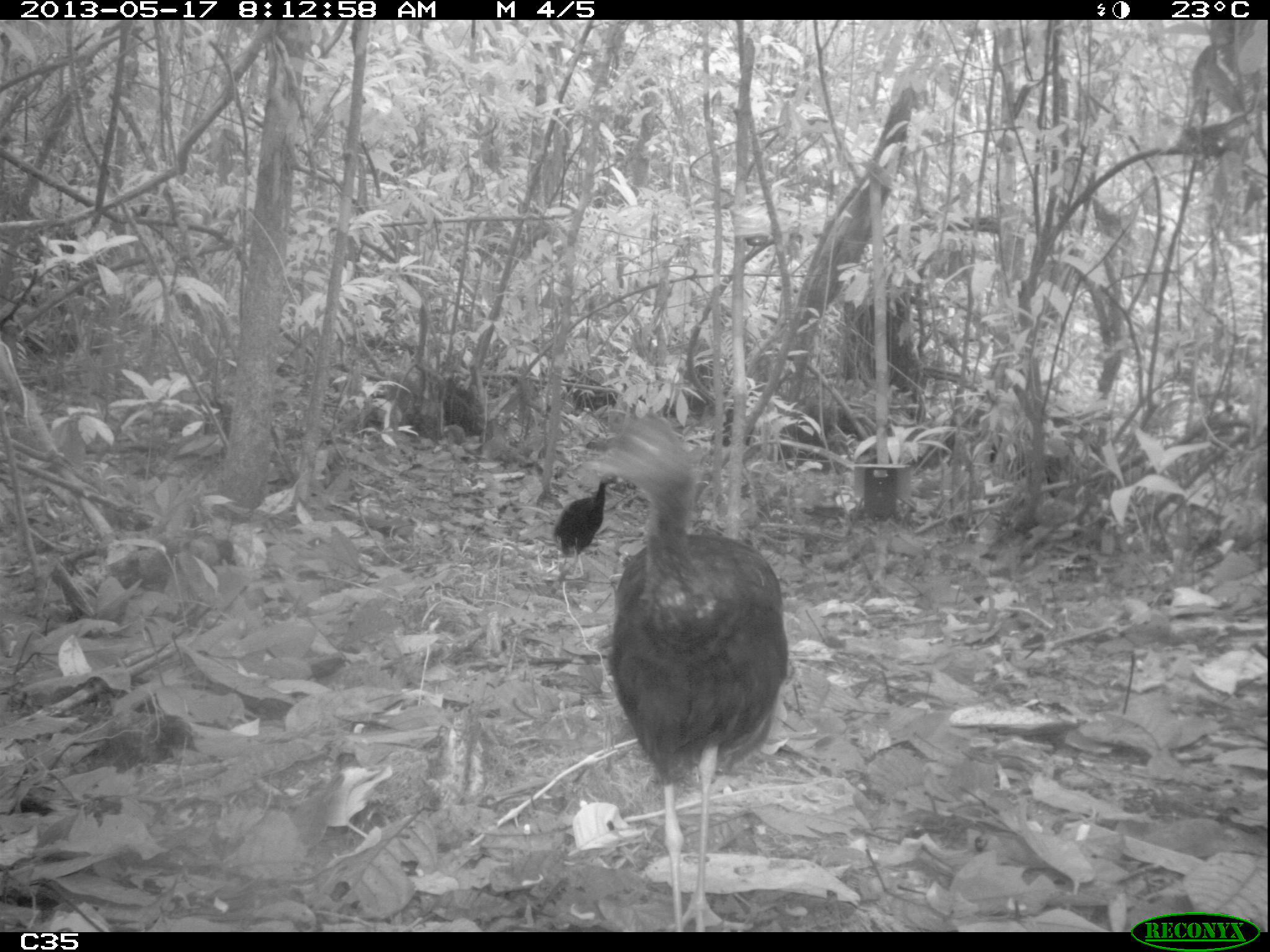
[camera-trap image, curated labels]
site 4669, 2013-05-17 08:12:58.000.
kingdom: Animalia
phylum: Chordata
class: Aves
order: Gruiformes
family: Psophiidae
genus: Psophia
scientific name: Psophia crepitans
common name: gray-winged trumpeter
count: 2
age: adult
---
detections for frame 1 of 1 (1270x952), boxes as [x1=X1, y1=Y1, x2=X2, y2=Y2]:
psophia crepitans: [x1=597, y1=413, x2=789, y2=932]; [x1=550, y1=472, x2=624, y2=582]